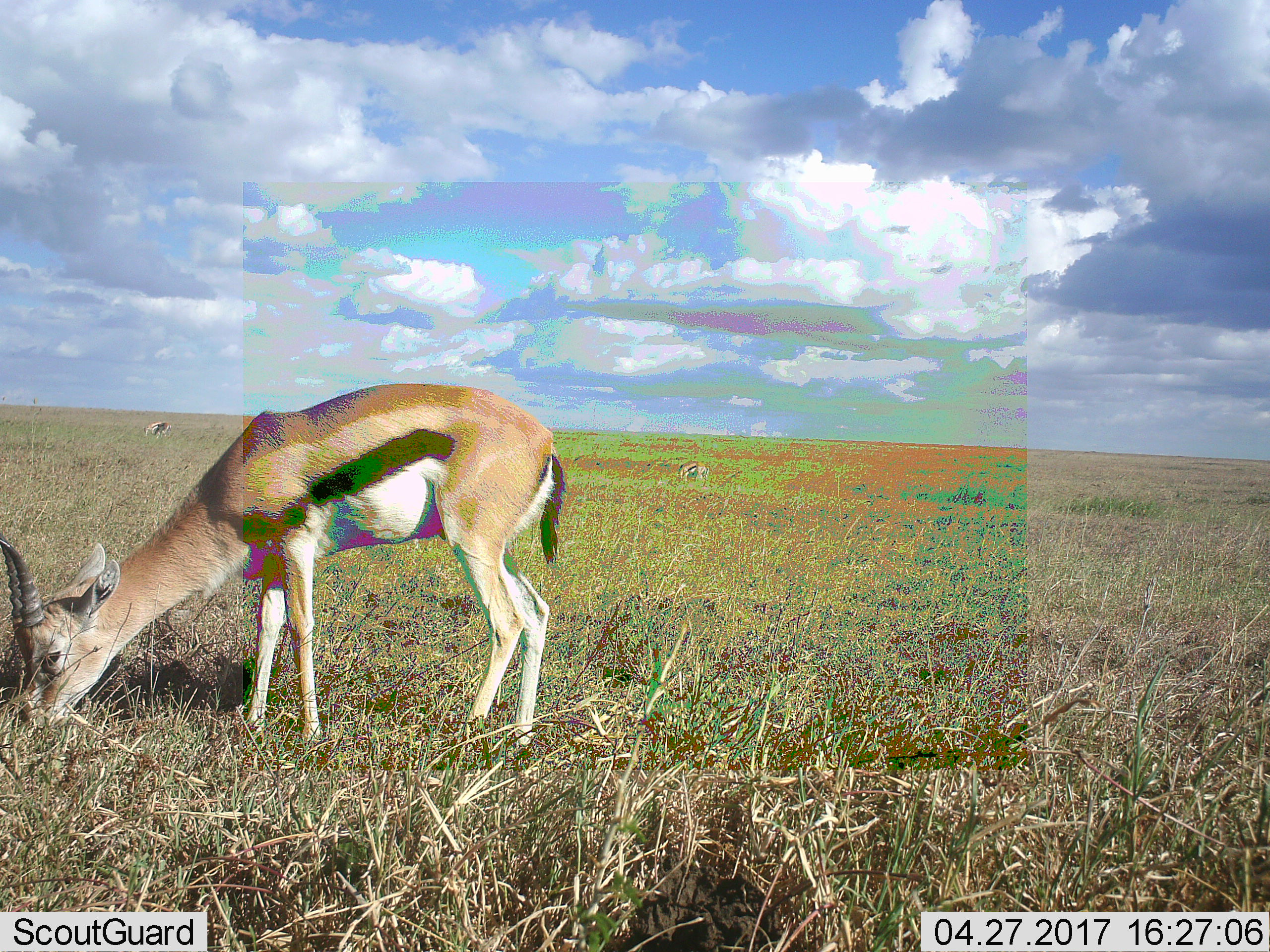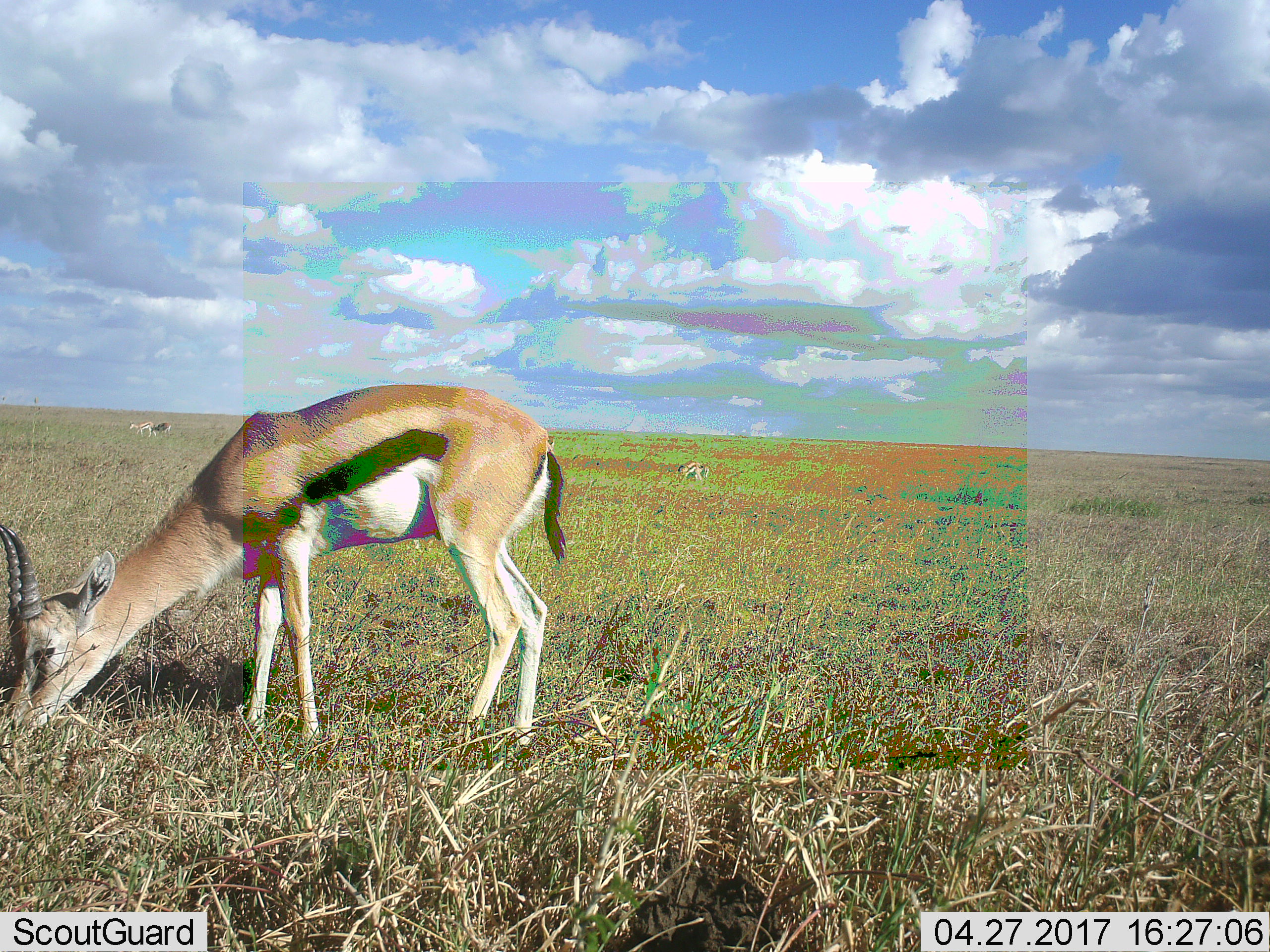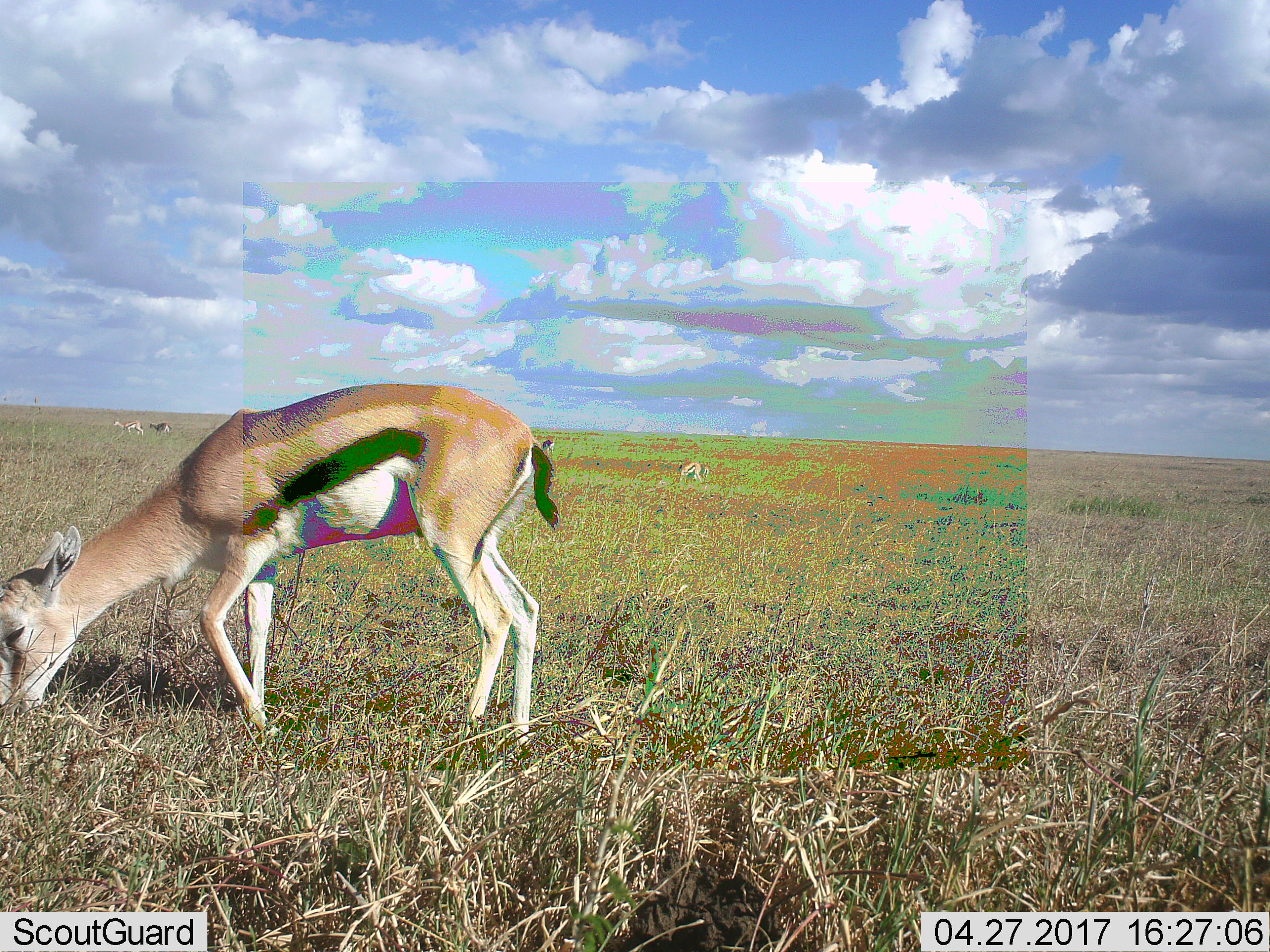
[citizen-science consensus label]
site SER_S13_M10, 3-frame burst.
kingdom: Animalia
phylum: Chordata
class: Mammalia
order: Artiodactyla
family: Bovidae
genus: Eudorcas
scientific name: Eudorcas thomsonii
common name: thomson's gazelle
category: gazellethomsons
Gazellethomsons (thomson's gazelle) (Eudorcas thomsonii), count 4. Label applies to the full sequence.